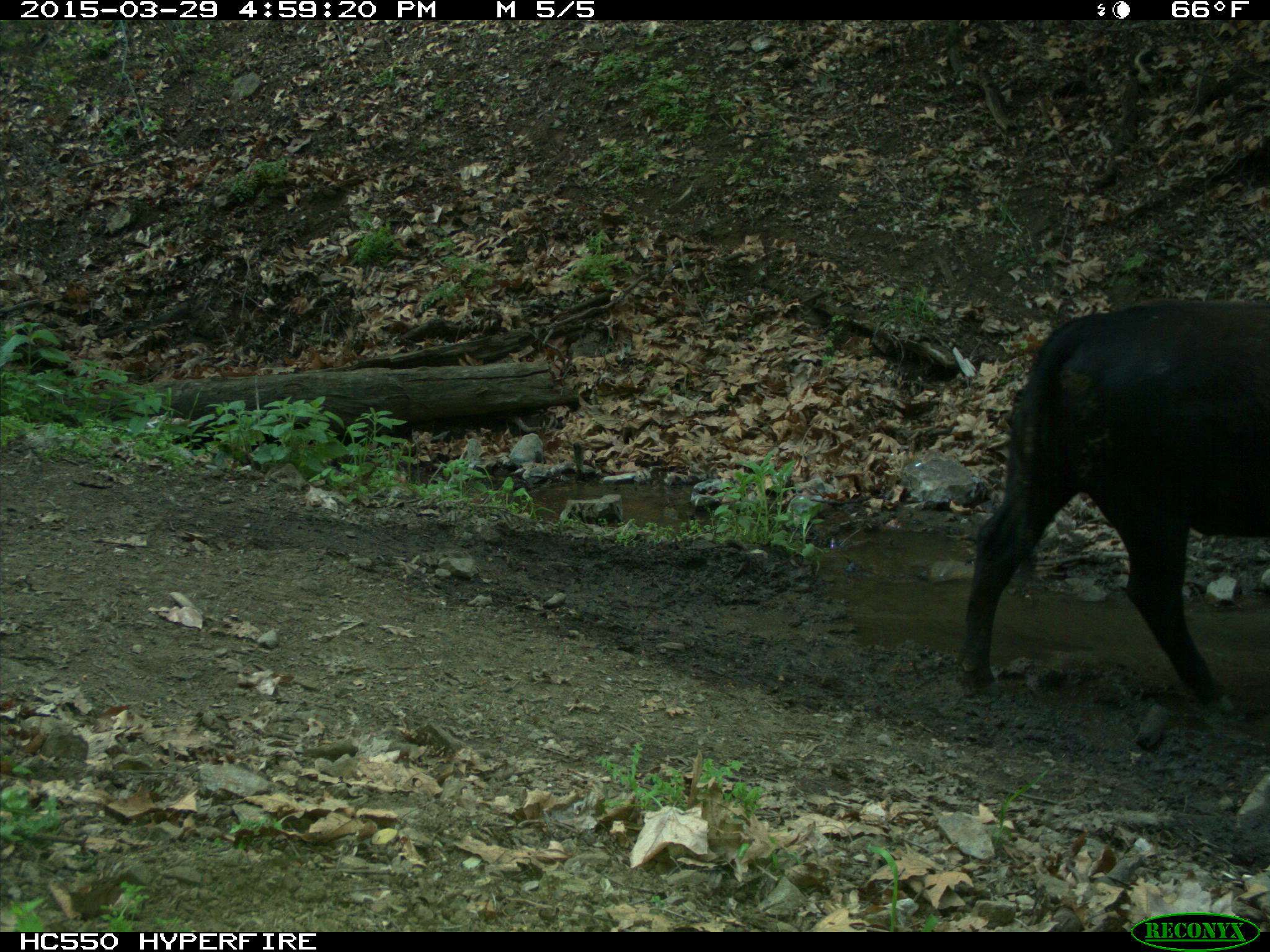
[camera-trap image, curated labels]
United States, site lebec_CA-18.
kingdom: Animalia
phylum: Chordata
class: Mammalia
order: Artiodactyla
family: Bovidae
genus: Bos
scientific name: Bos taurus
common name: domestic cow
Bos taurus (domestic cow).